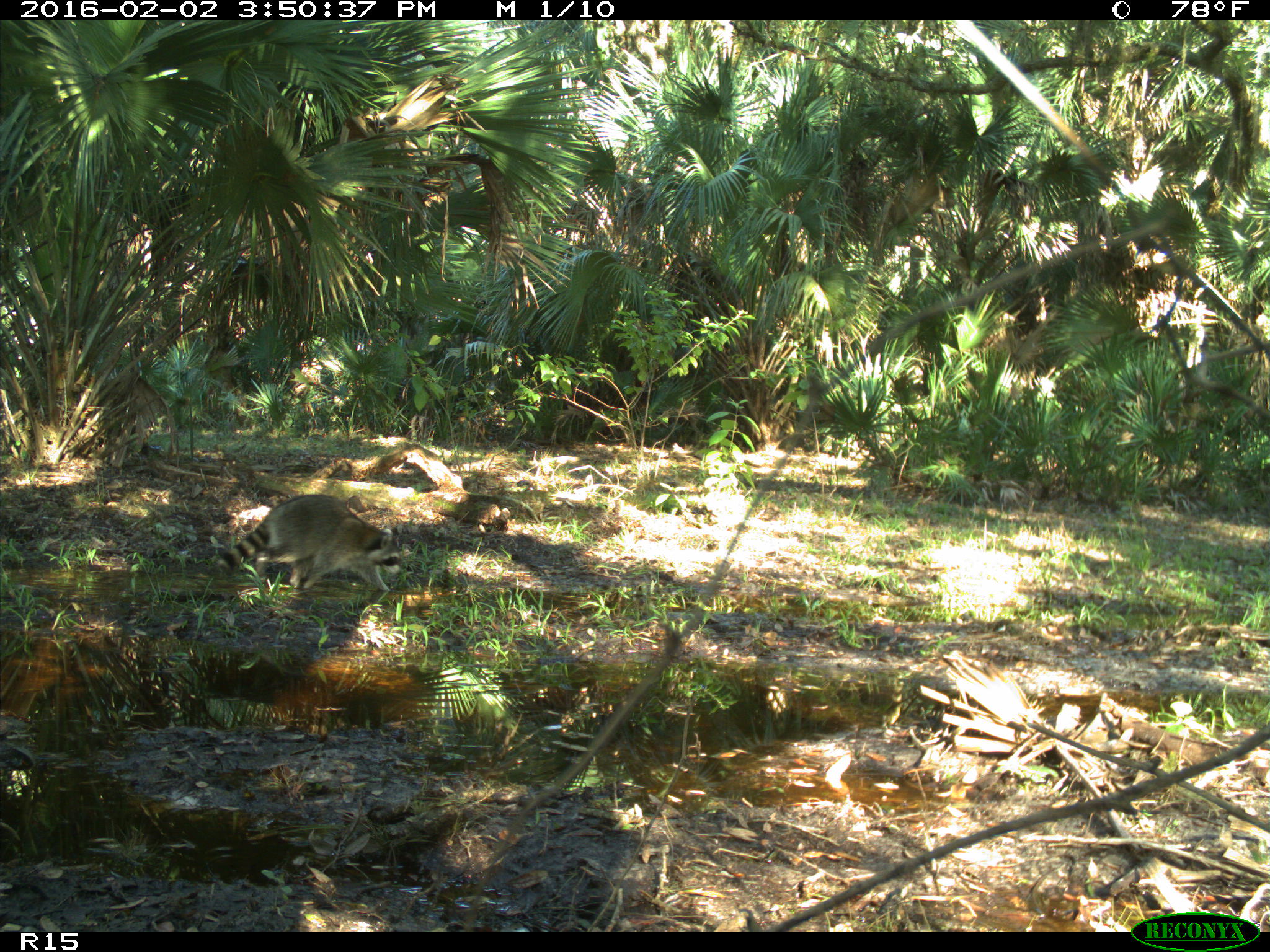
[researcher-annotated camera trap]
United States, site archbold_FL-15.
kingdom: Animalia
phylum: Chordata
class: Mammalia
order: Carnivora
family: Procyonidae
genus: Procyon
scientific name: Procyon lotor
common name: common raccoon